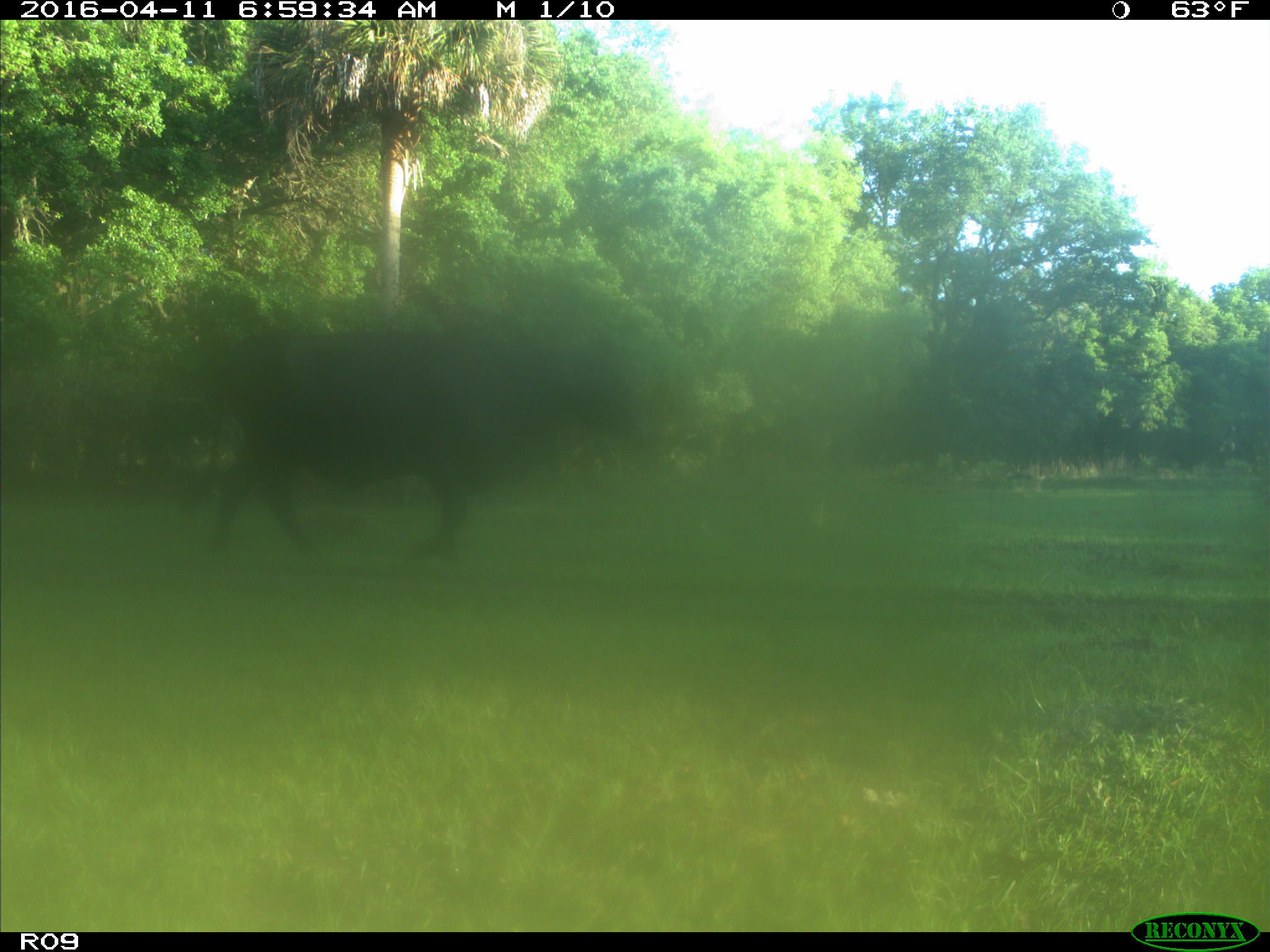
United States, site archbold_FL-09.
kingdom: Animalia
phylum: Chordata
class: Mammalia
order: Artiodactyla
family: Bovidae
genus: Bos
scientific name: Bos taurus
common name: domestic cow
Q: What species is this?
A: Bos taurus (domestic cow).